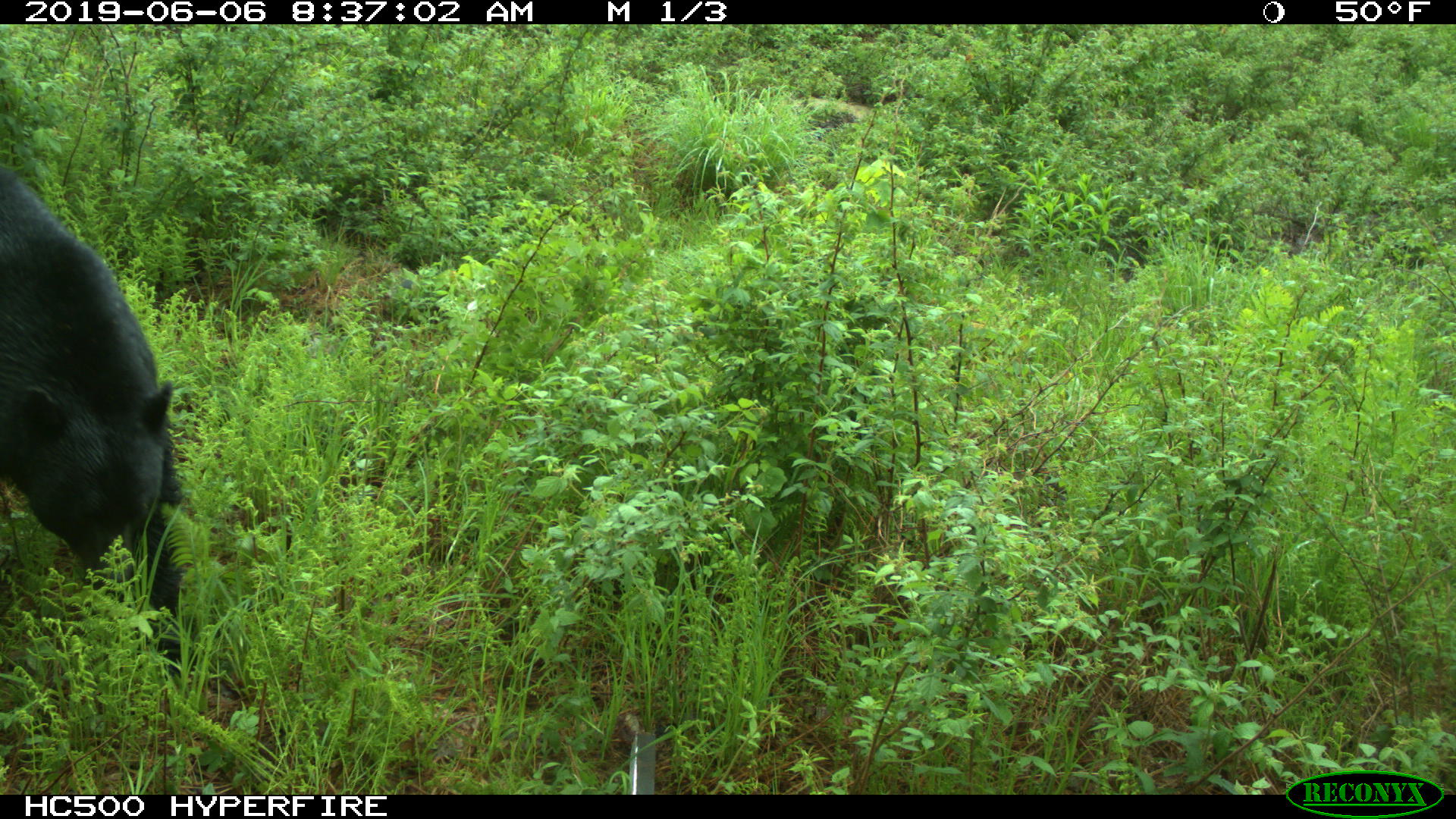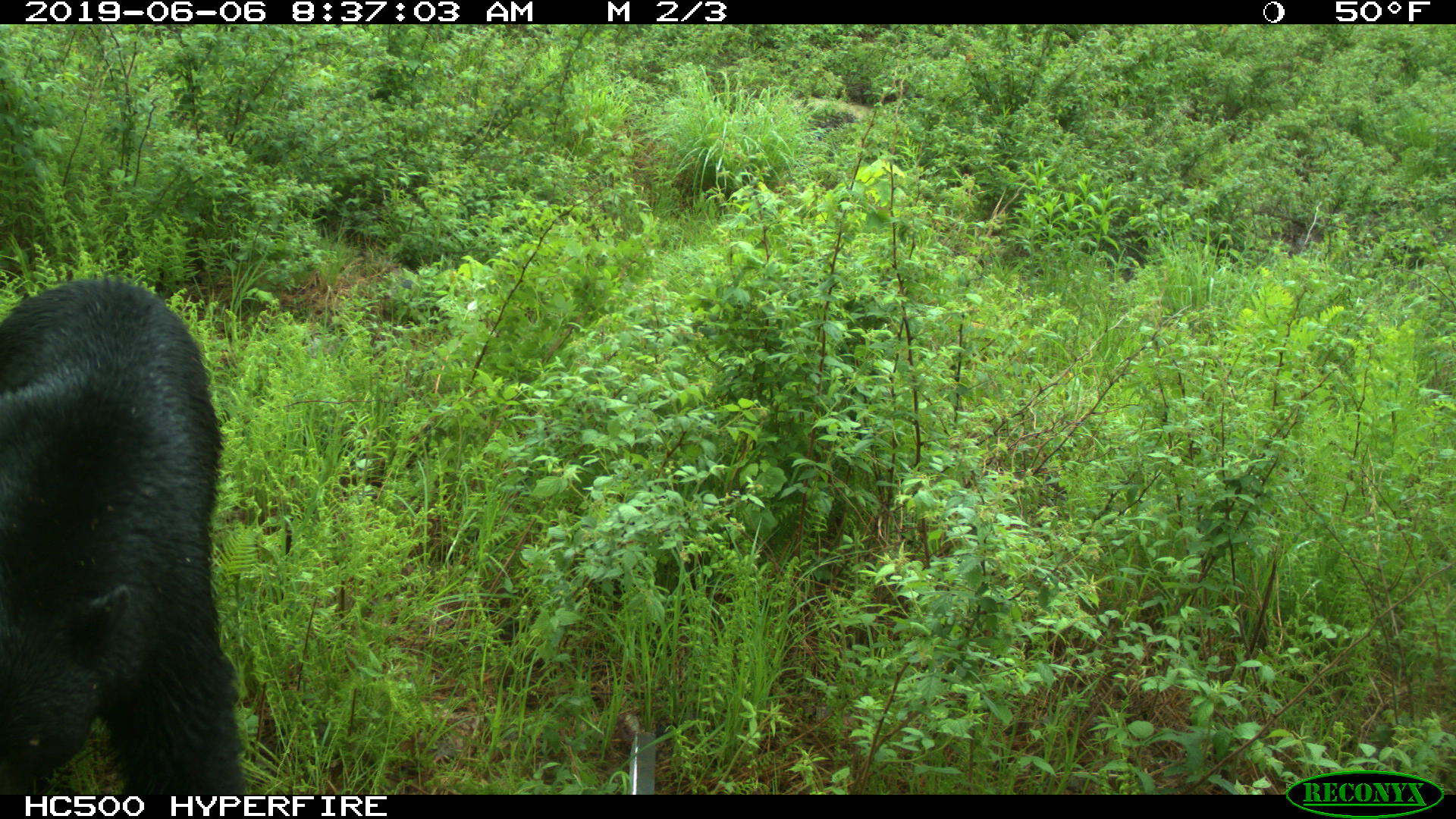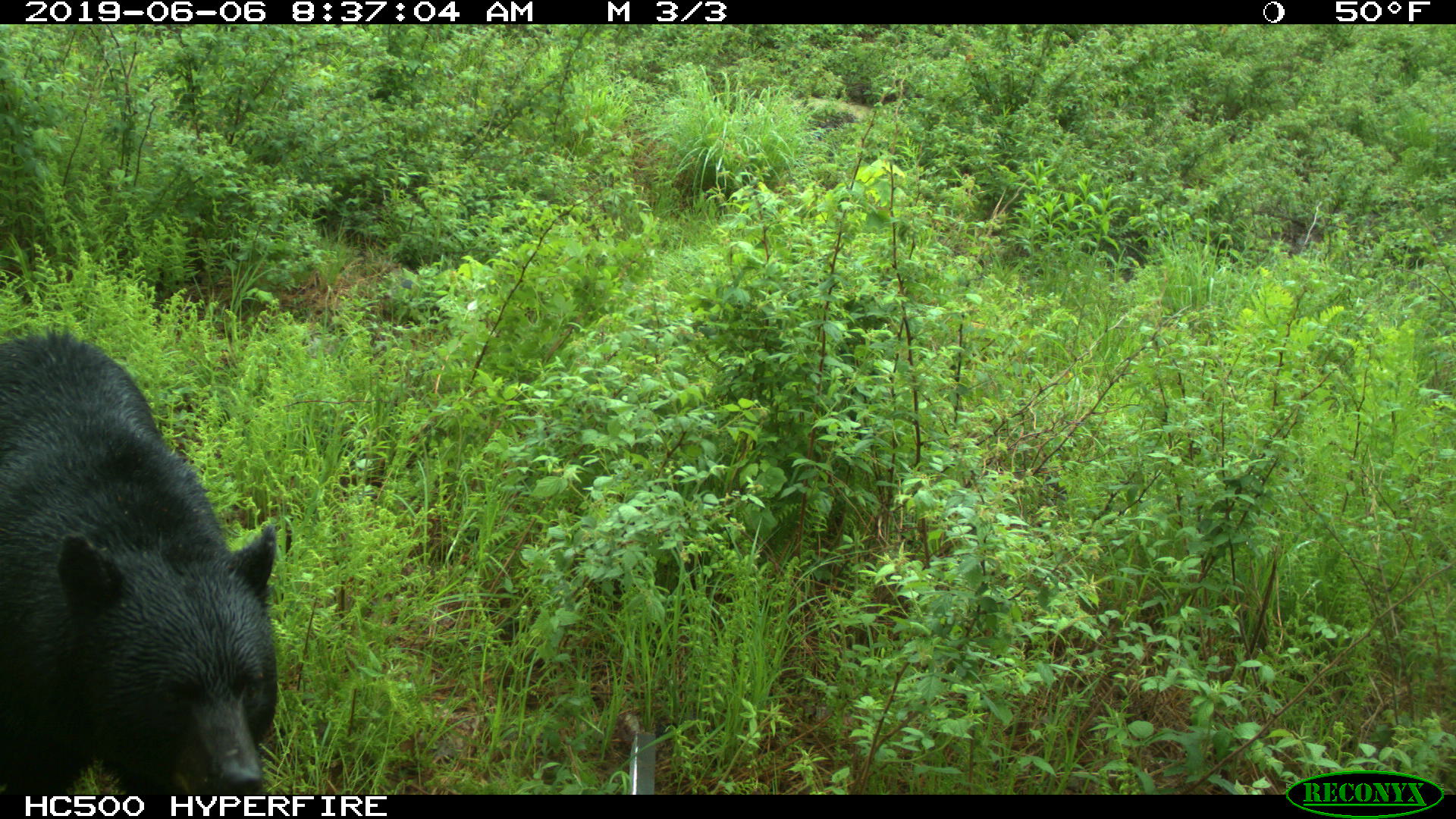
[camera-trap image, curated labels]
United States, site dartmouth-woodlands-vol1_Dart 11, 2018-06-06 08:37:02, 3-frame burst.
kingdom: Animalia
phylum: Chordata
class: Mammalia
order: Carnivora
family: Ursidae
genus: Ursus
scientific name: Ursus americanus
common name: black bear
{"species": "black bear (Ursus americanus)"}